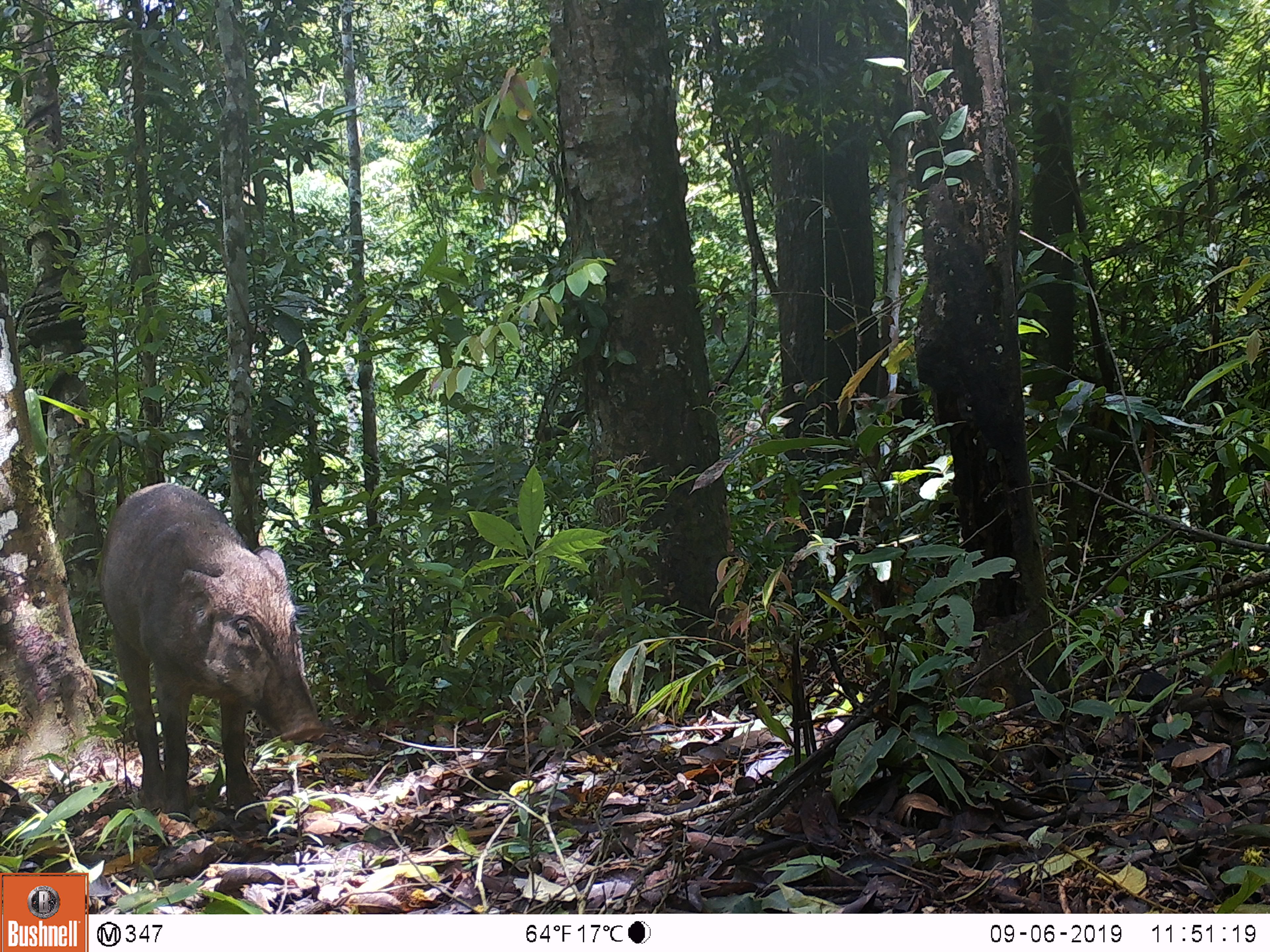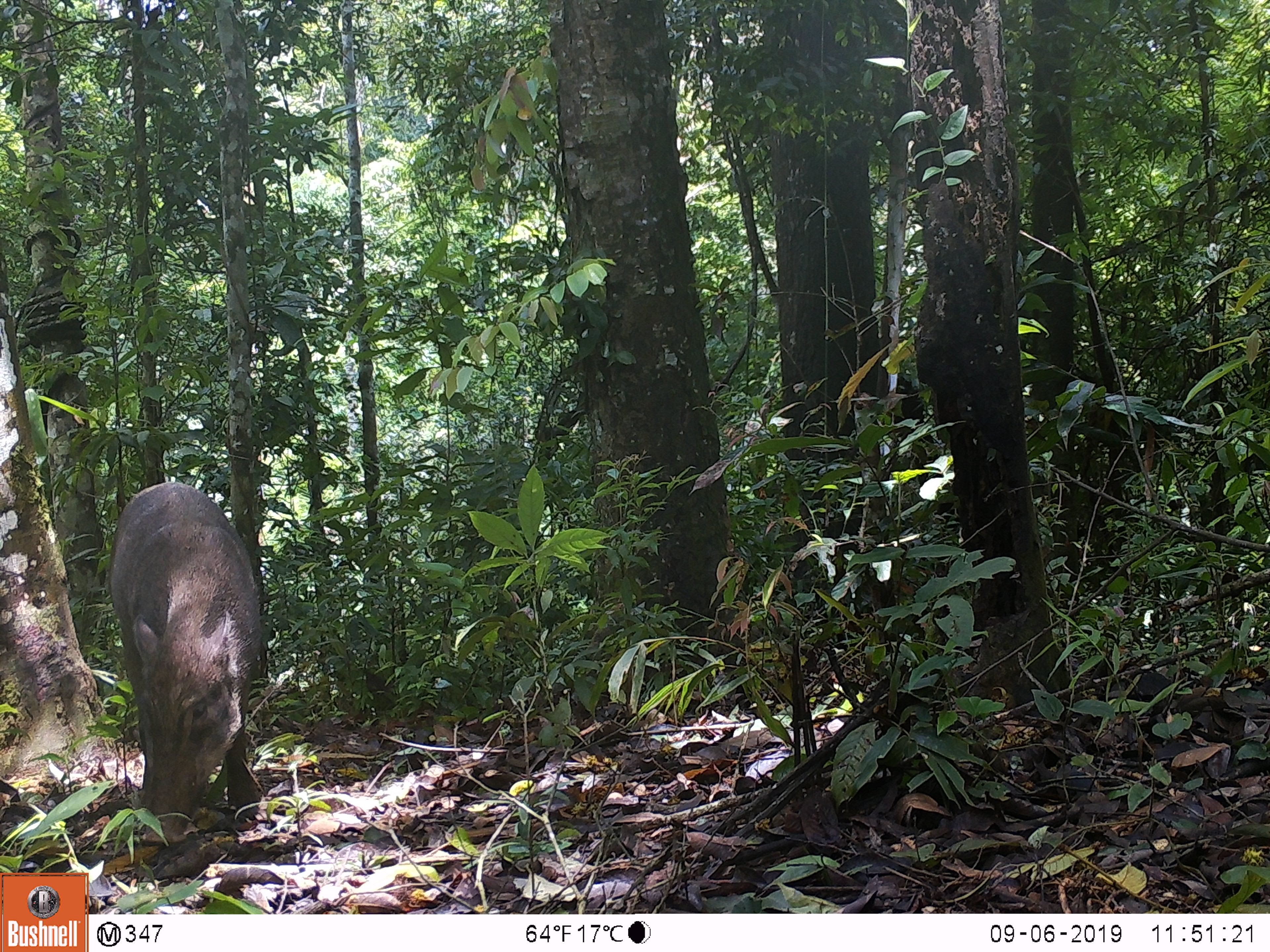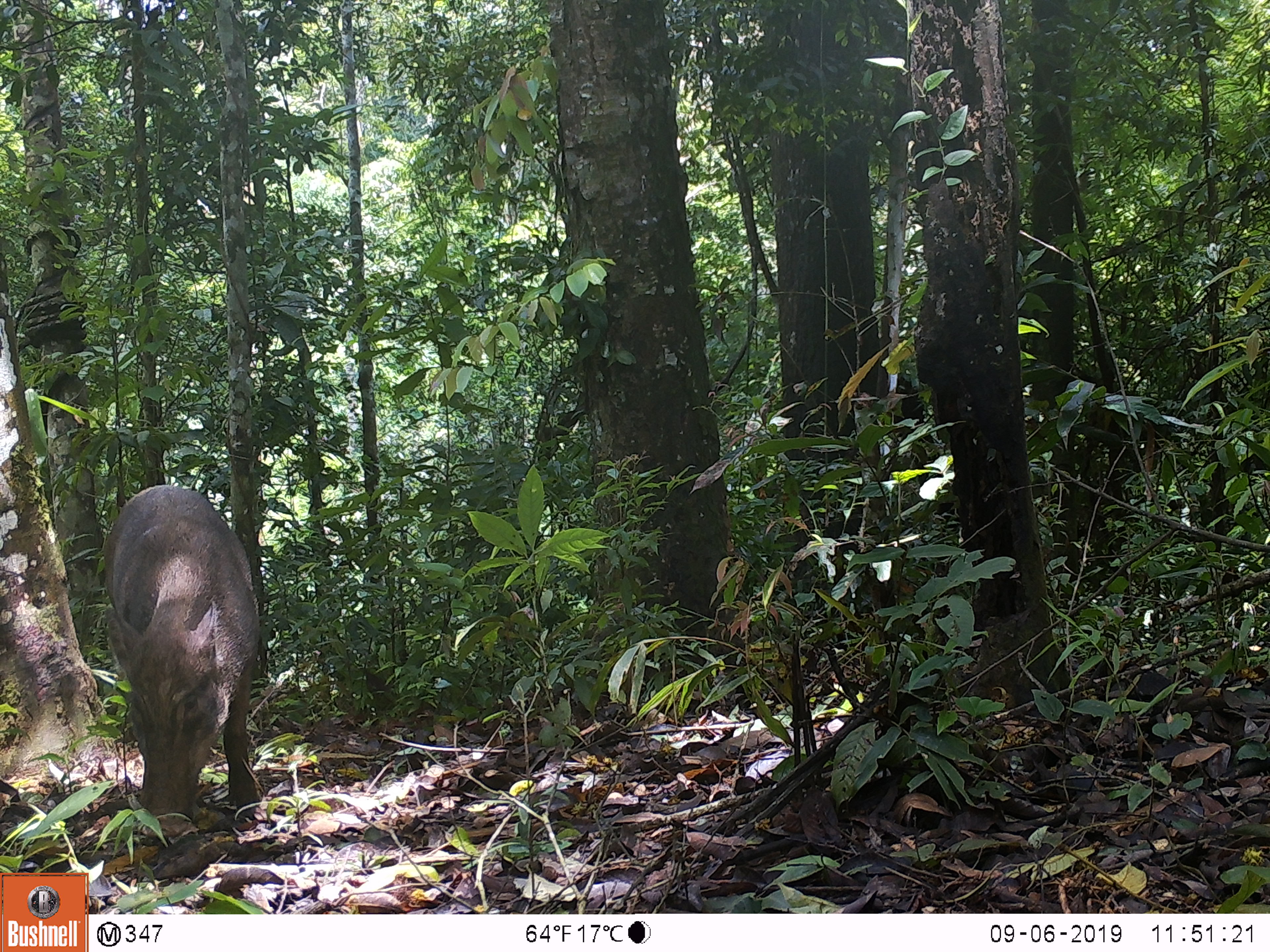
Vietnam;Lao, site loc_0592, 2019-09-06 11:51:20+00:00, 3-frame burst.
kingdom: Animalia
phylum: Chordata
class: Mammalia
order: Artiodactyla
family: Suidae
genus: Sus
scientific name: Sus scrofa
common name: eurasian wild pig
Eurasian wild pig (Sus scrofa). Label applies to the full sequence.